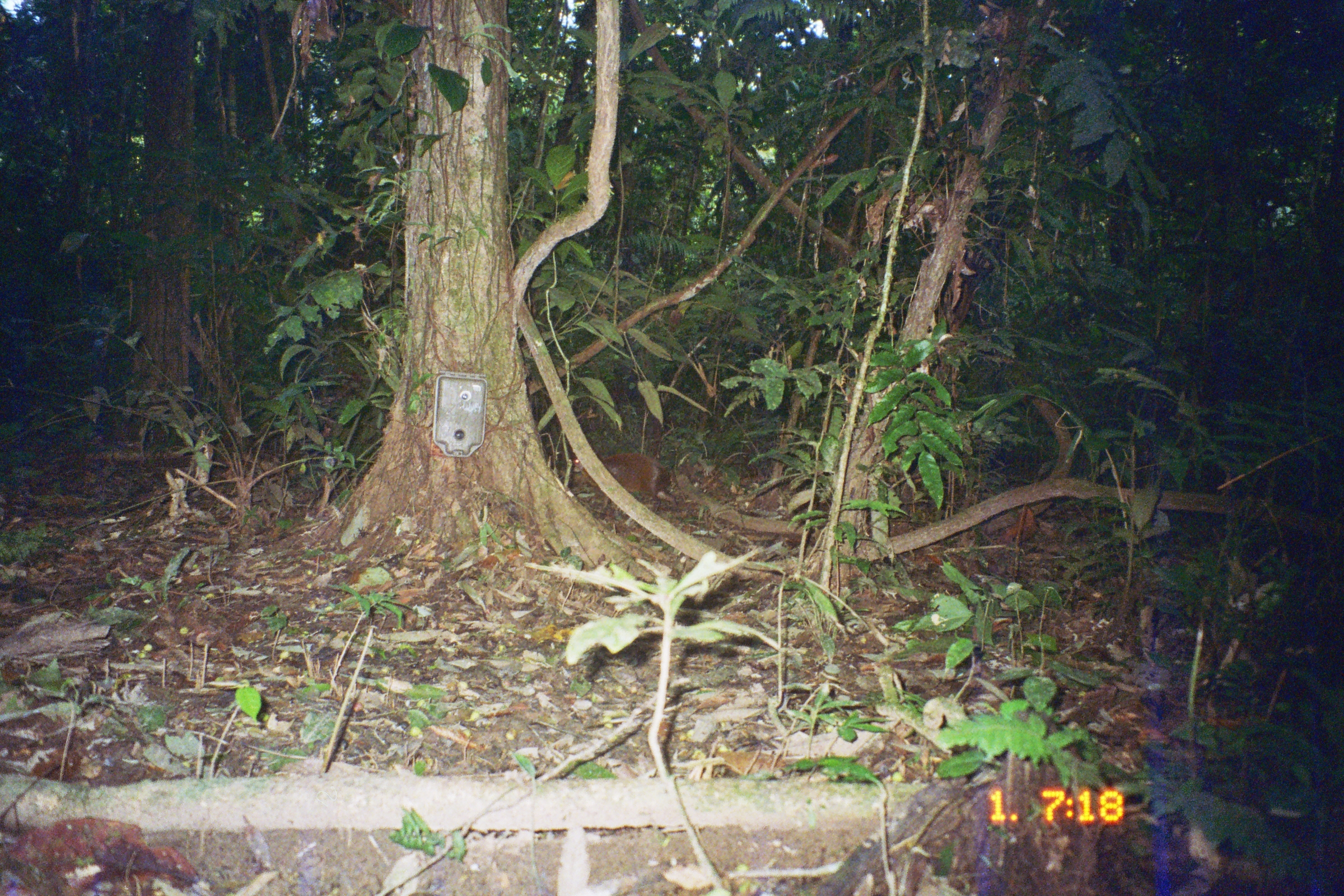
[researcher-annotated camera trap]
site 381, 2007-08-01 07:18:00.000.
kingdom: Animalia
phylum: Chordata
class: Mammalia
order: Rodentia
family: Dasyproctidae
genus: Dasyprocta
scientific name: Dasyprocta punctata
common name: central american agouti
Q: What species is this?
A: Dasyprocta punctata (central american agouti).